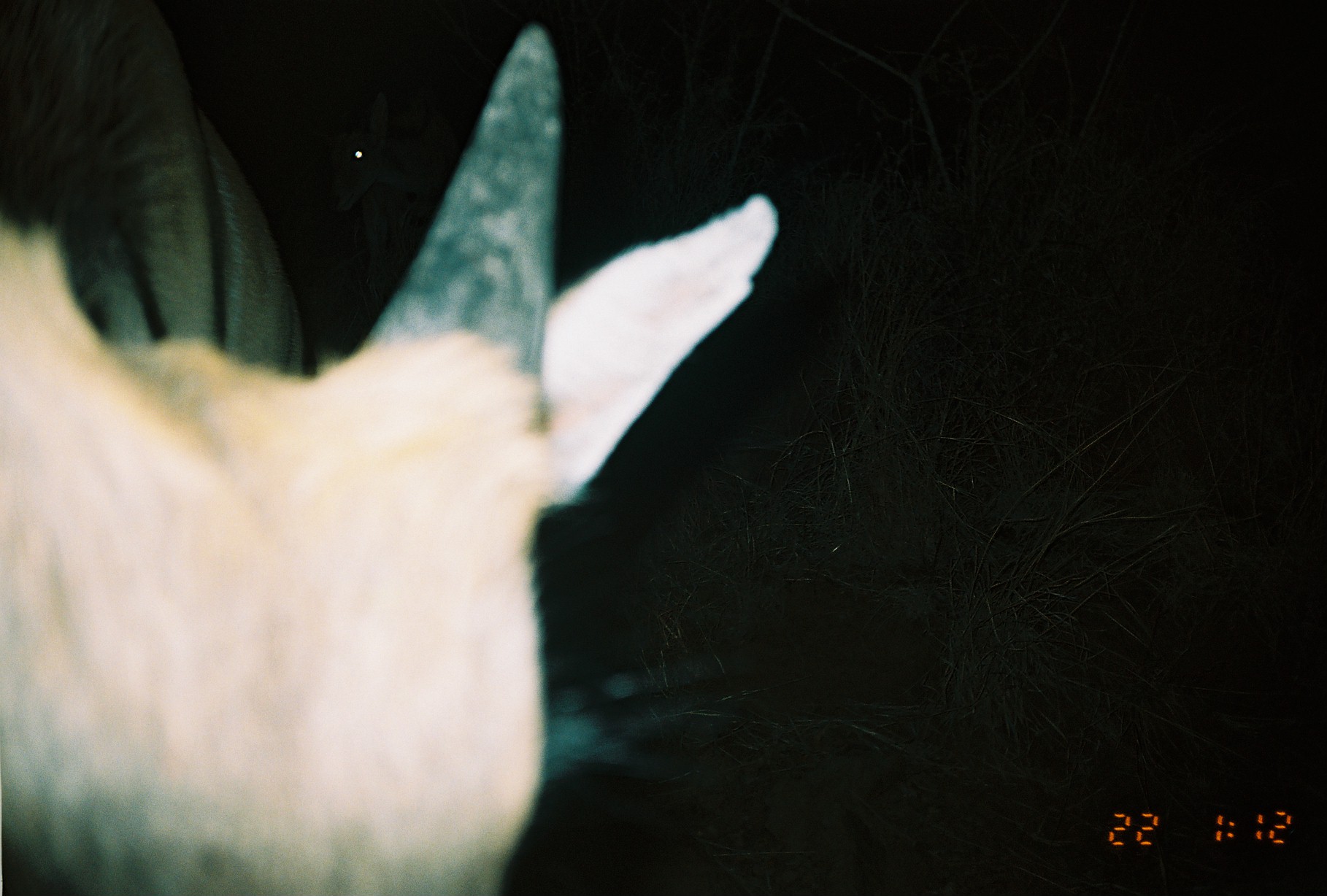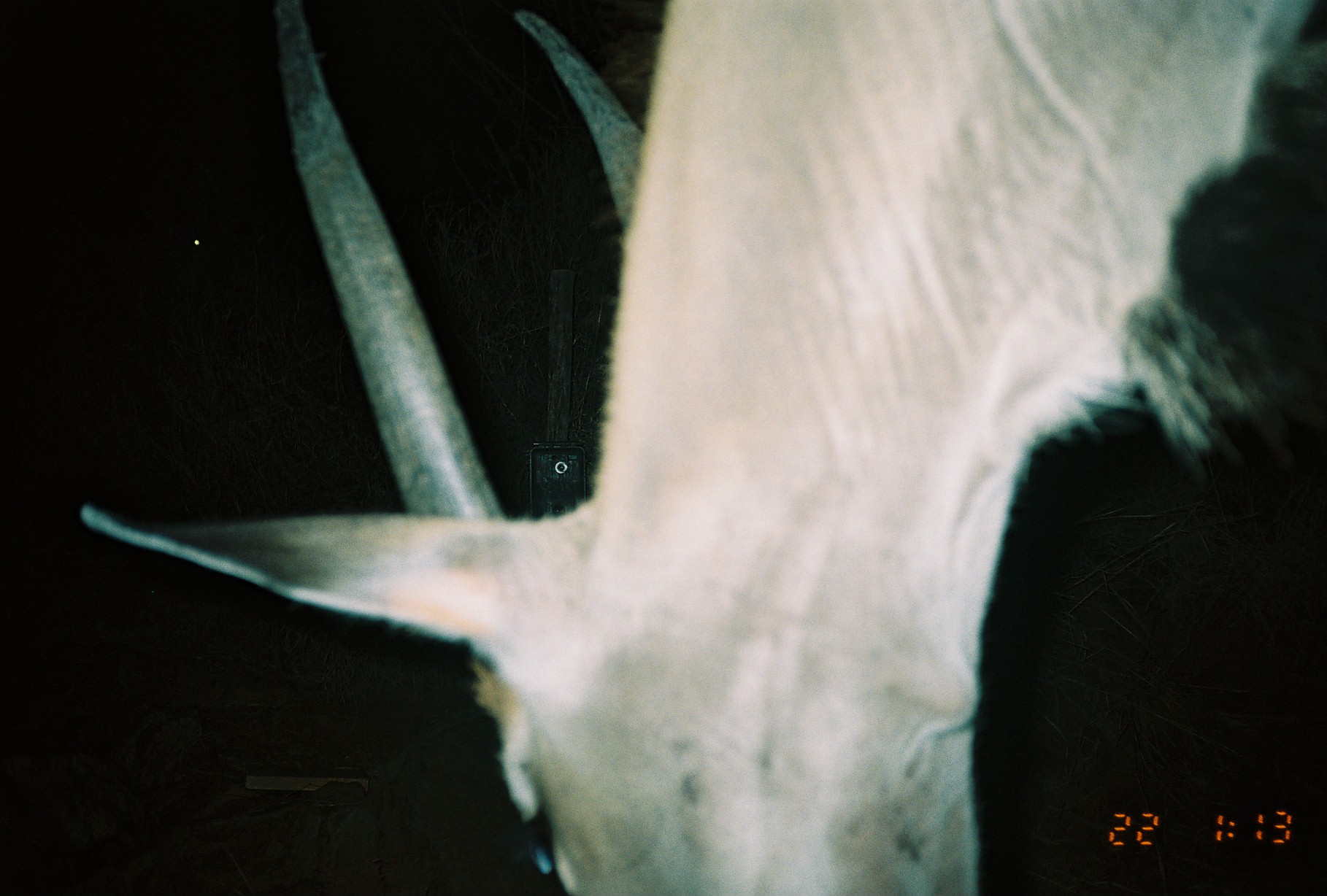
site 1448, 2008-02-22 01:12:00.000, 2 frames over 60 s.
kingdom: Animalia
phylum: Chordata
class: Mammalia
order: Artiodactyla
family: Bovidae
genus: Tragelaphus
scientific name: Tragelaphus oryx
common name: eland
Tragelaphus oryx (eland), count 1.